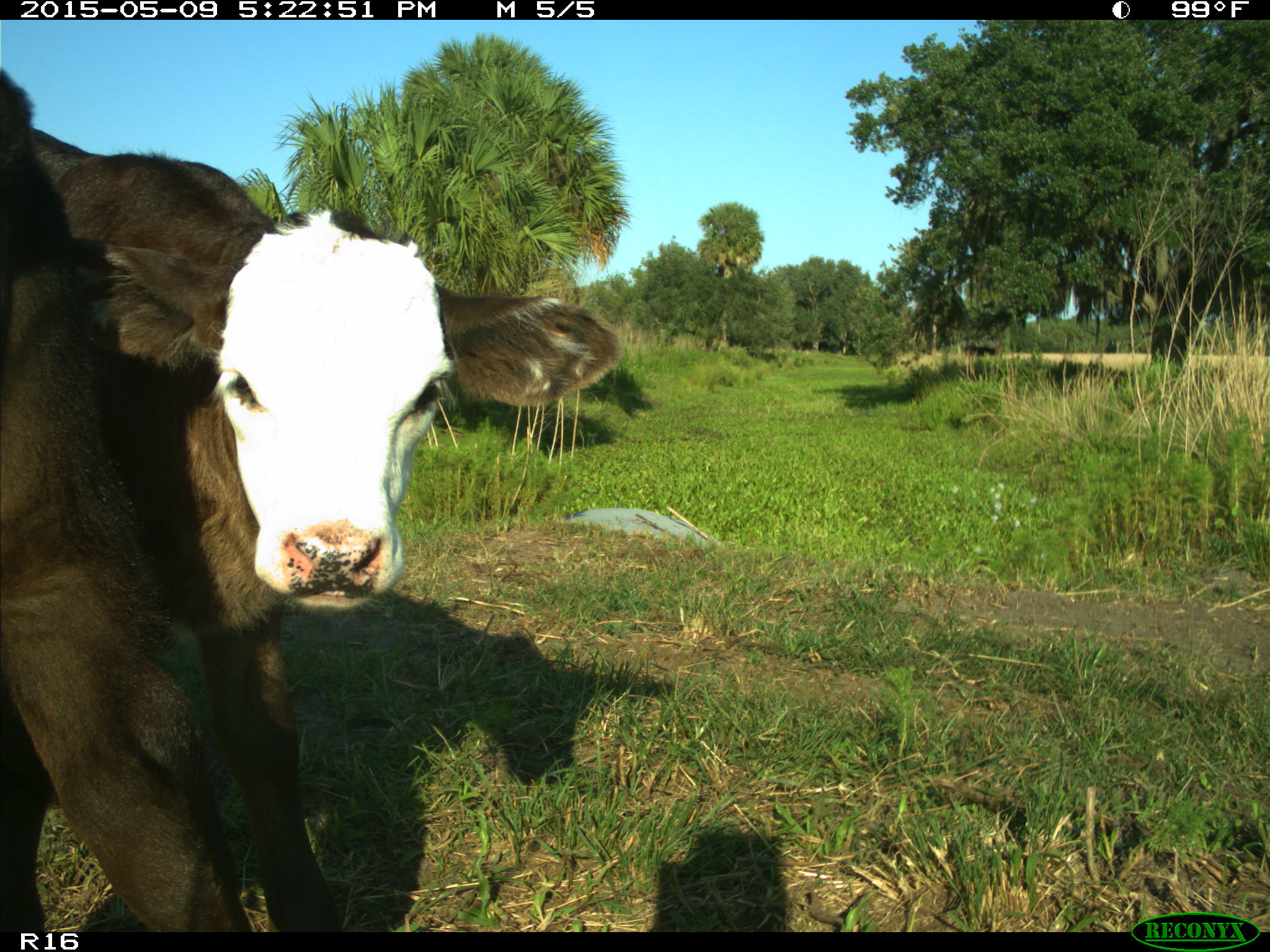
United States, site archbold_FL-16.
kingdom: Animalia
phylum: Chordata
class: Mammalia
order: Artiodactyla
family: Bovidae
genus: Bos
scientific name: Bos taurus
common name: domestic cow